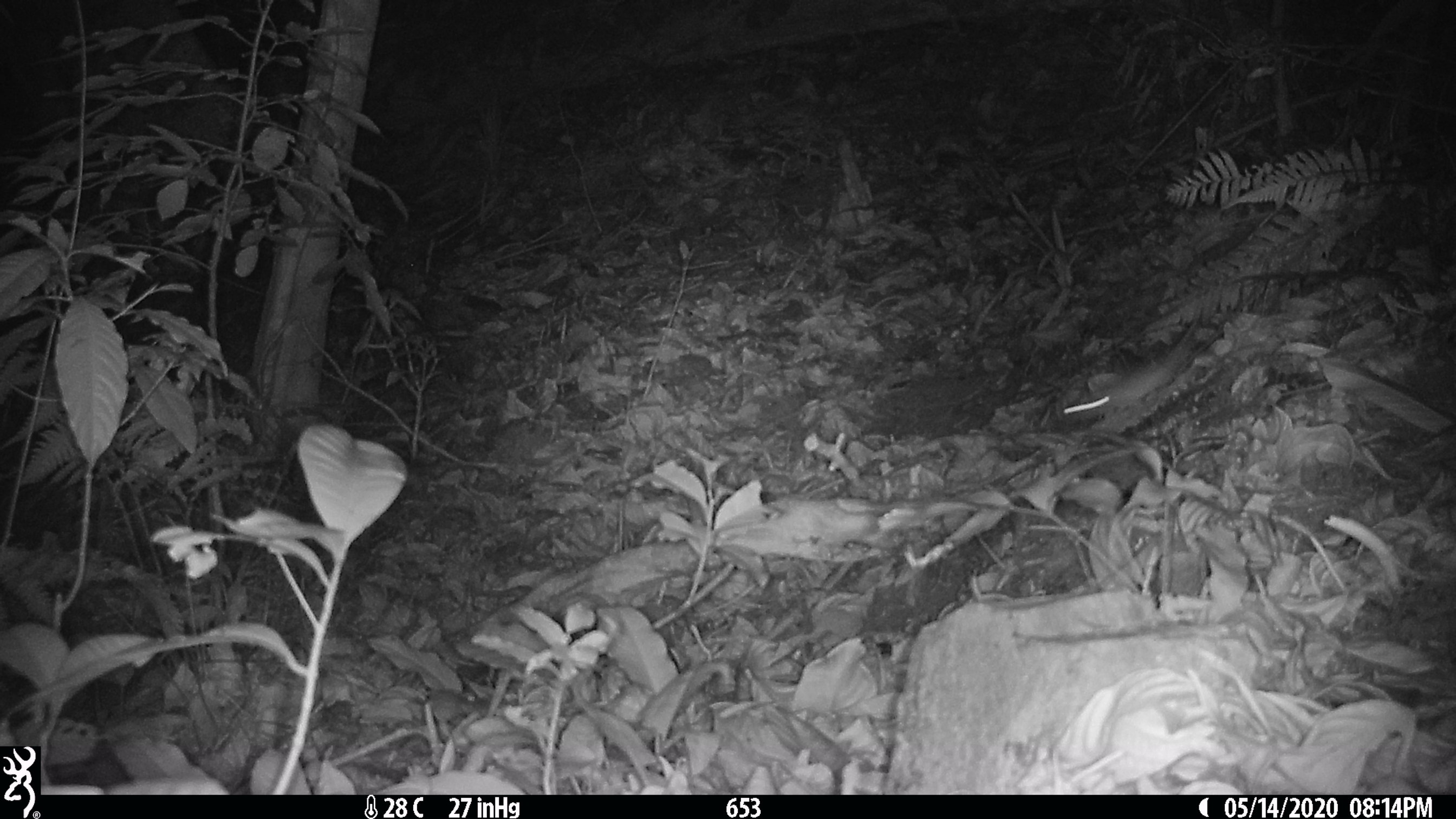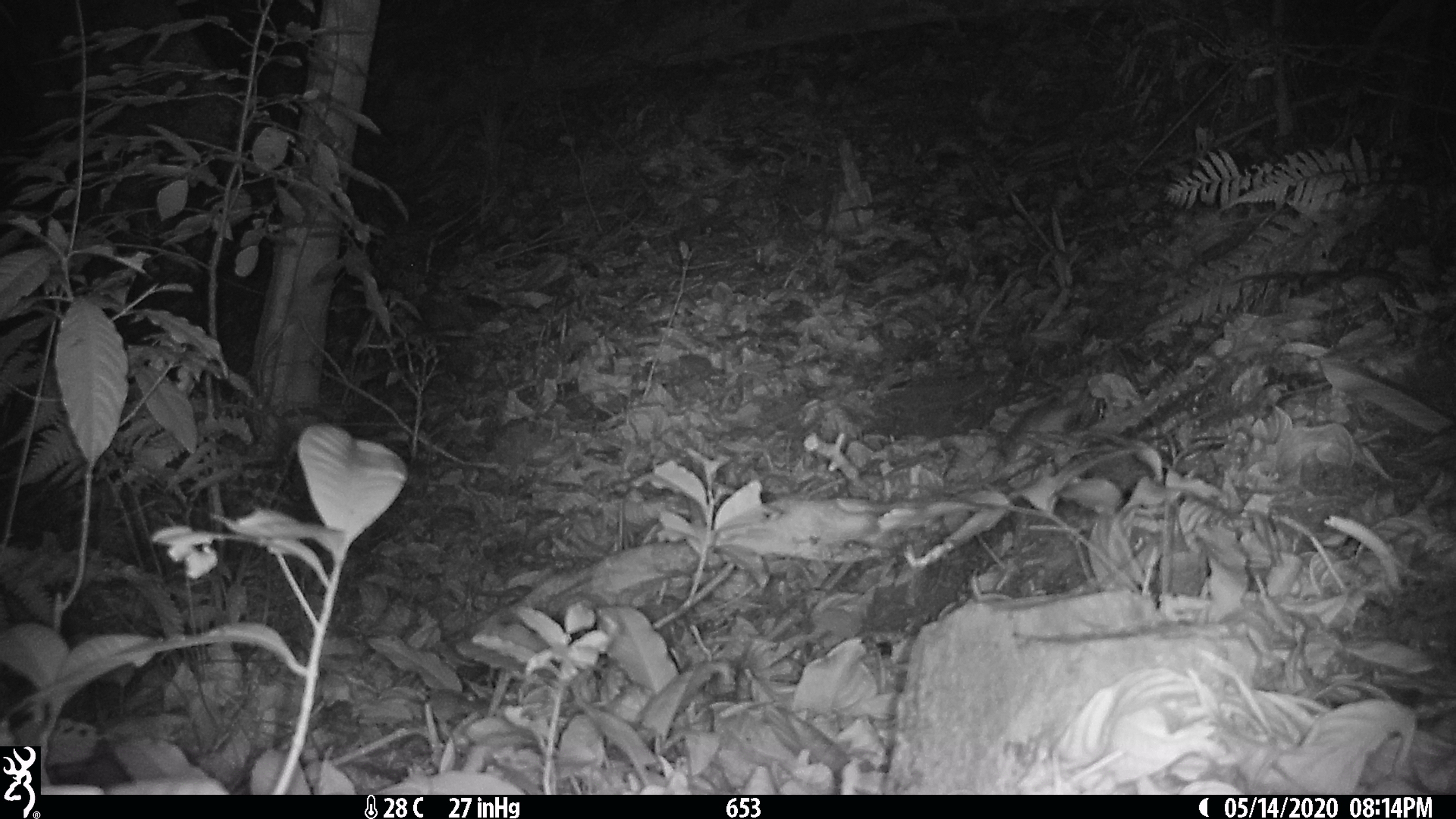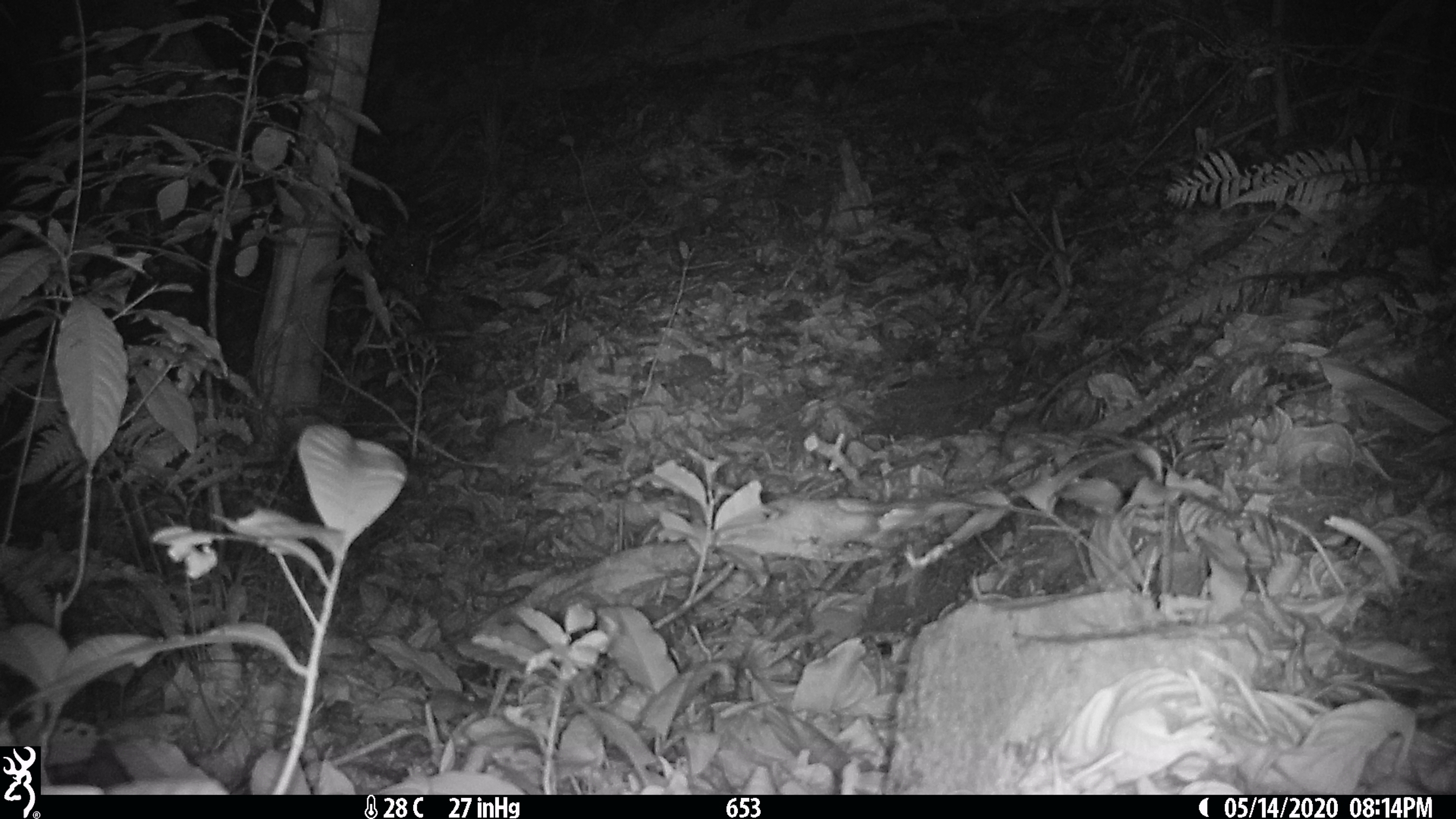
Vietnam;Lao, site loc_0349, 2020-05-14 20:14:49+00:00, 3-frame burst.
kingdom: Animalia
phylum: Chordata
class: Mammalia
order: Rodentia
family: Muridae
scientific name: Muridae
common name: old-world mice and rats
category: unidentified murid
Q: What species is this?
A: Unidentified murid (old-world mice and rats) (Muridae).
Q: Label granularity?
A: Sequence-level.